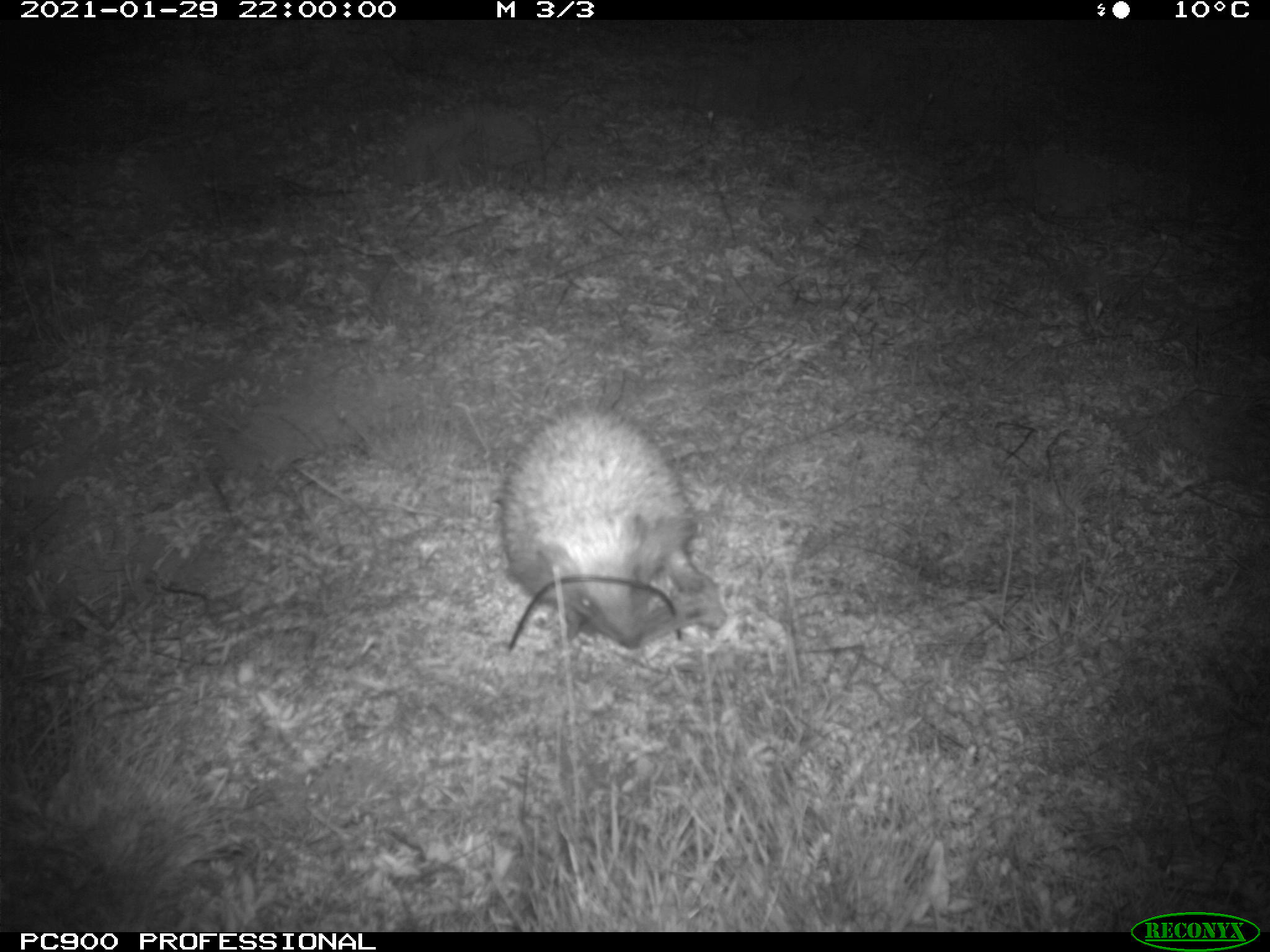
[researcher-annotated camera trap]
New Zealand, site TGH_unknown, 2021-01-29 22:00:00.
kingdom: Animalia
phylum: Chordata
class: Mammalia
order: Eulipotyphla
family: Erinaceidae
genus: Erinaceus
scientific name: Erinaceus europaeus europaeus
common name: european hedgehog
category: hedgehog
Hedgehog (european hedgehog) (Erinaceus europaeus europaeus).